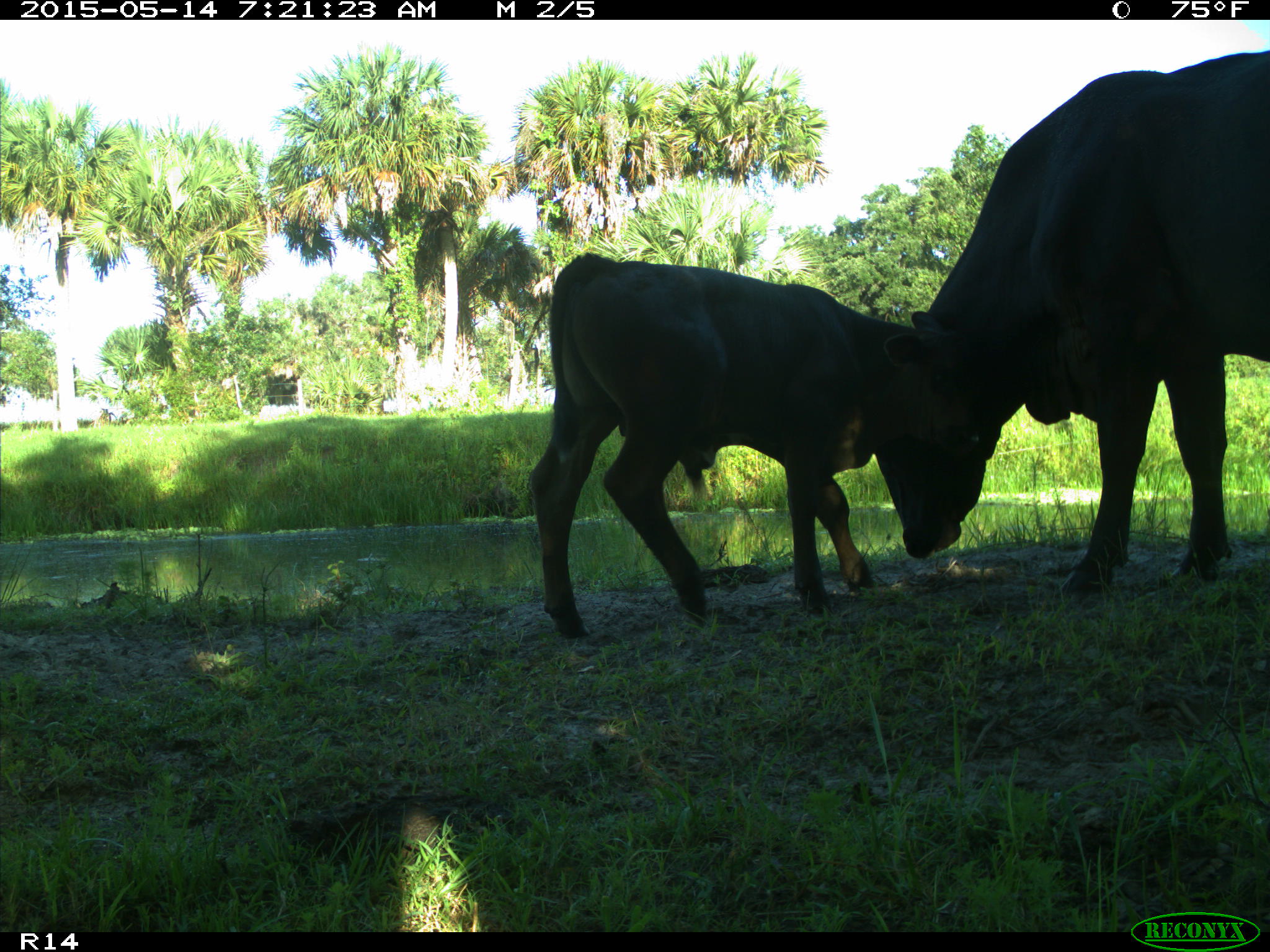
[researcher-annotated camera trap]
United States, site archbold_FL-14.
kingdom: Animalia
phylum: Chordata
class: Mammalia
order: Artiodactyla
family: Bovidae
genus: Bos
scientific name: Bos taurus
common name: domestic cow